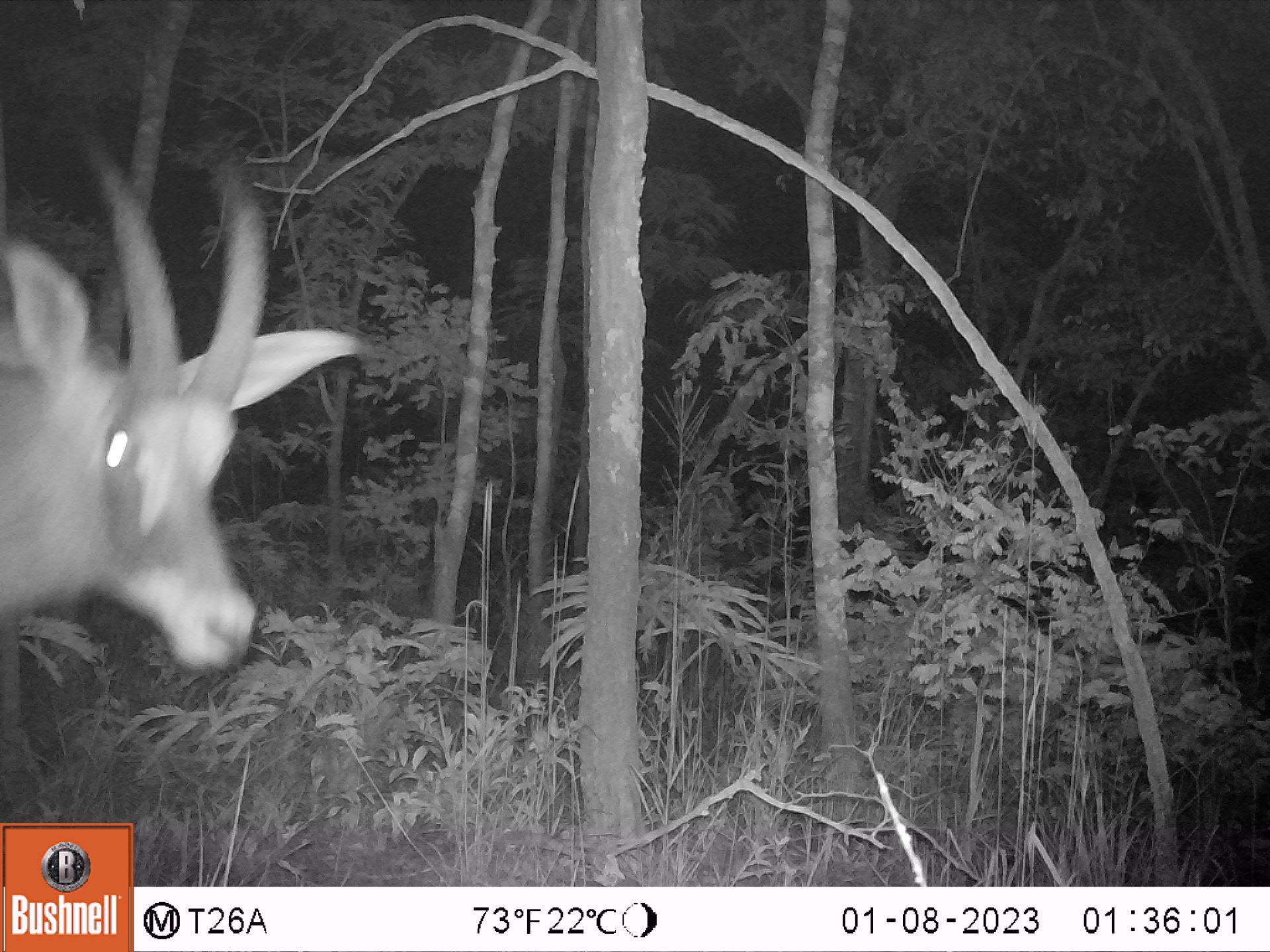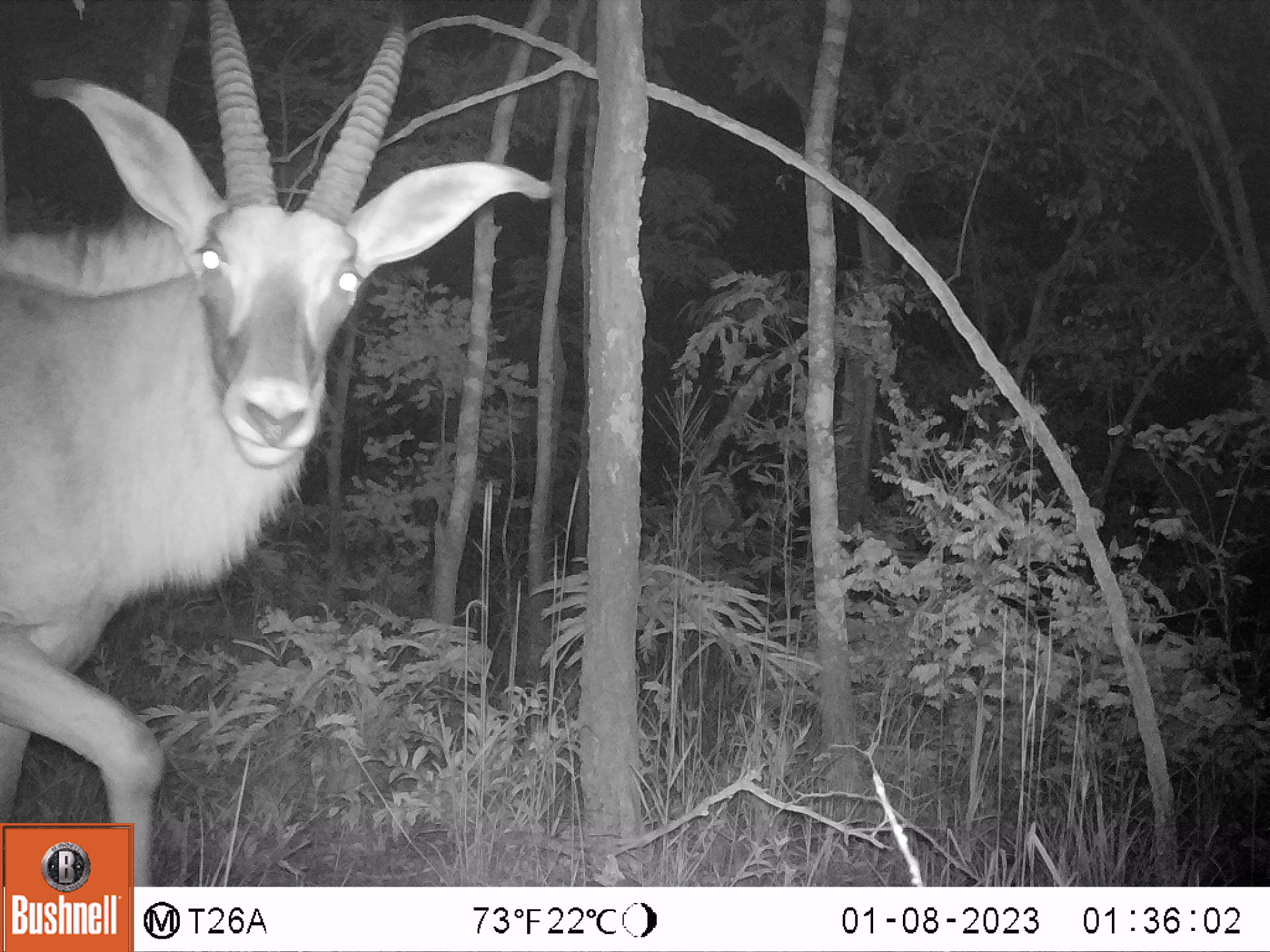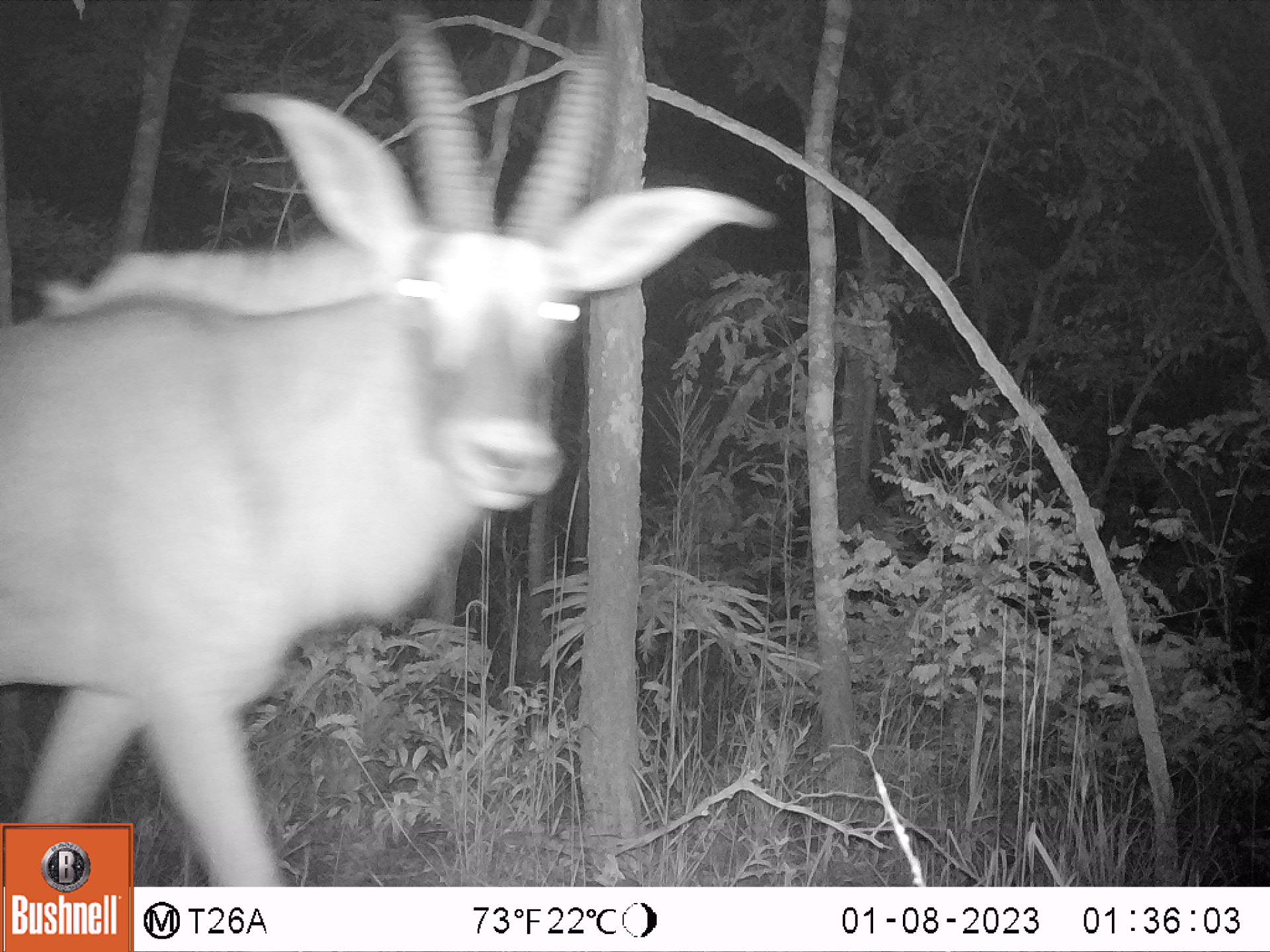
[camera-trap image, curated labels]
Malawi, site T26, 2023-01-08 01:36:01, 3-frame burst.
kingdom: Animalia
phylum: Chordata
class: Mammalia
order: Artiodactyla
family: Bovidae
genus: Hippotragus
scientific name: Hippotragus equinus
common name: roan antelope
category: roan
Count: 1.